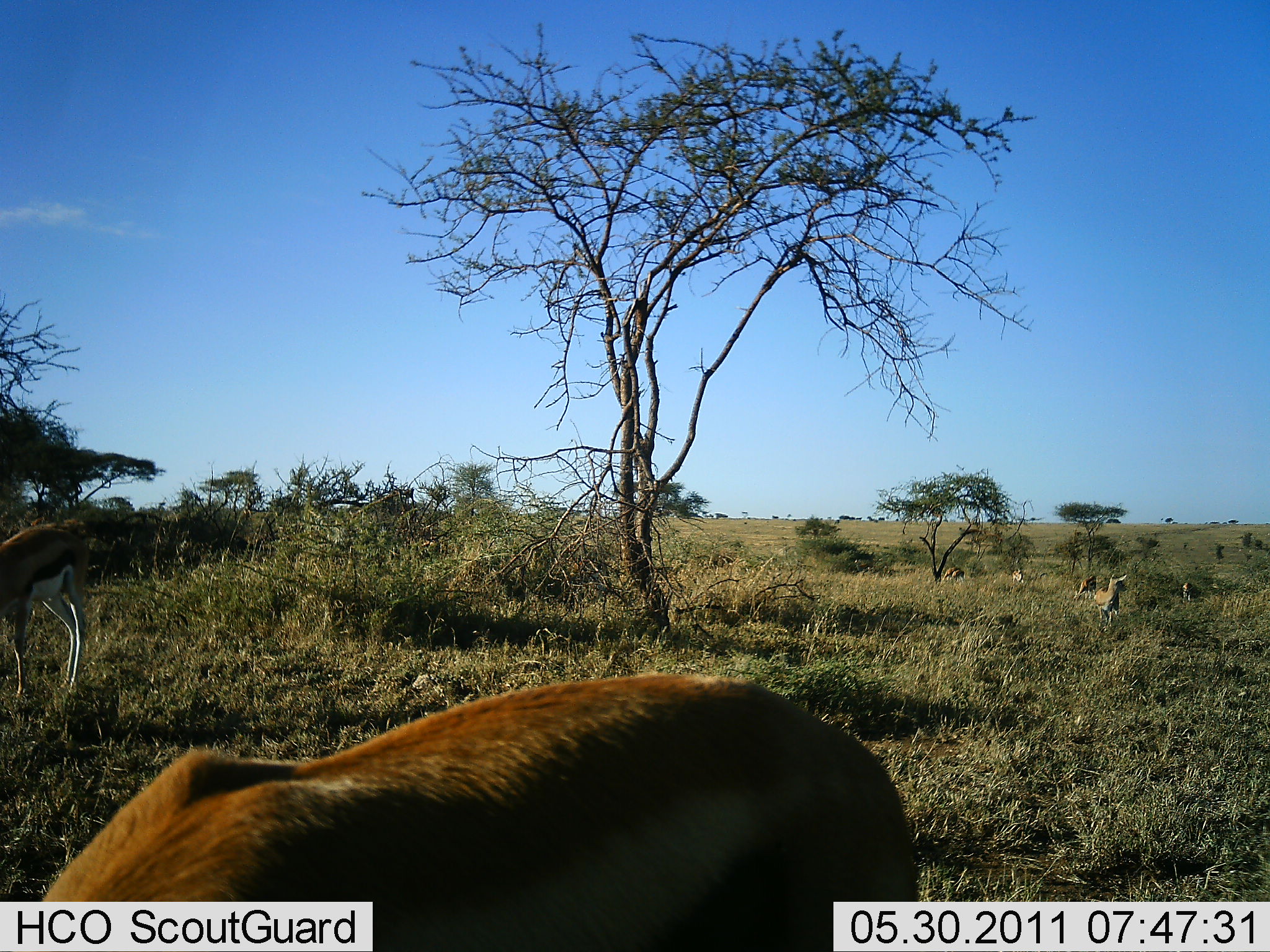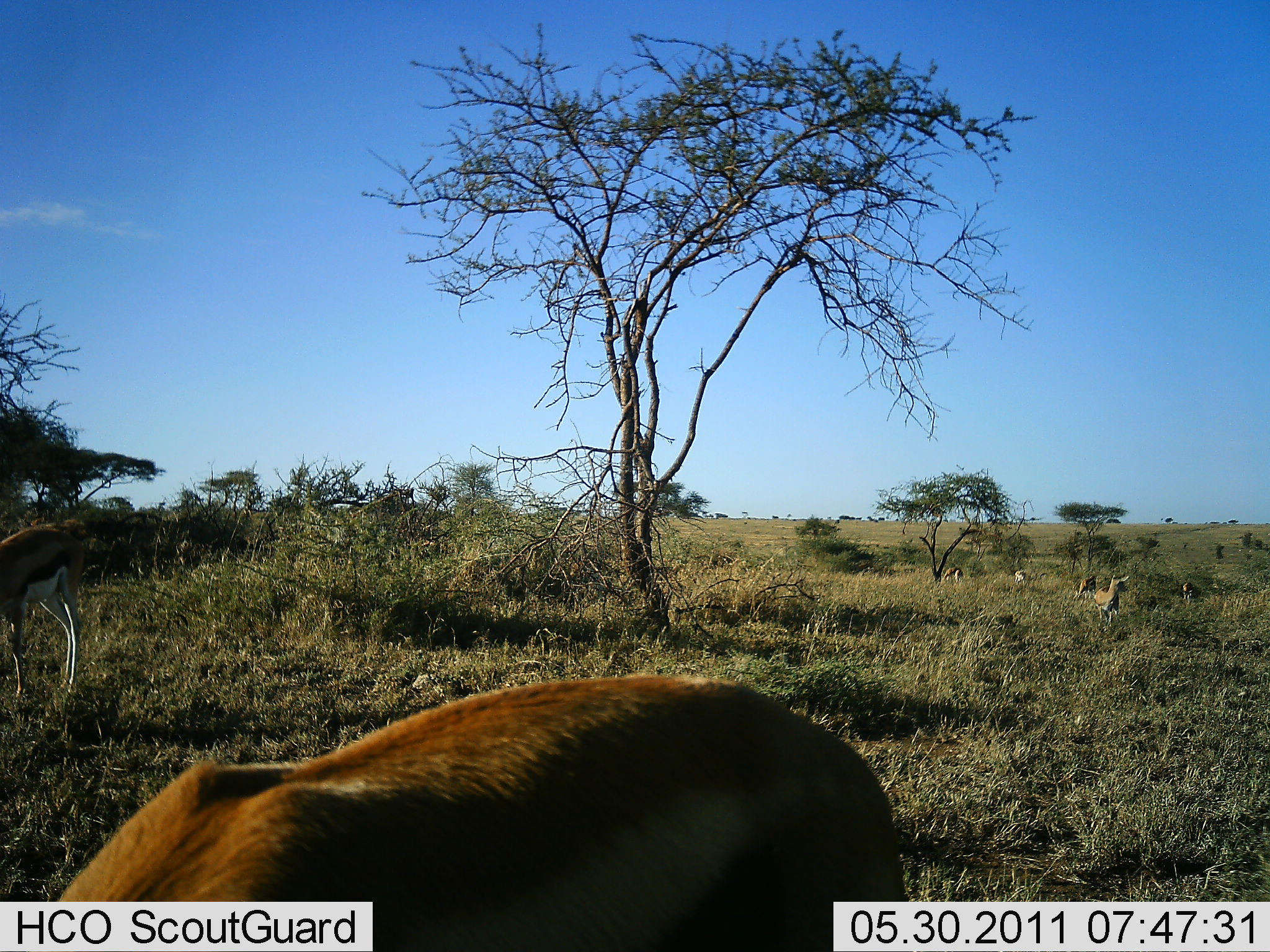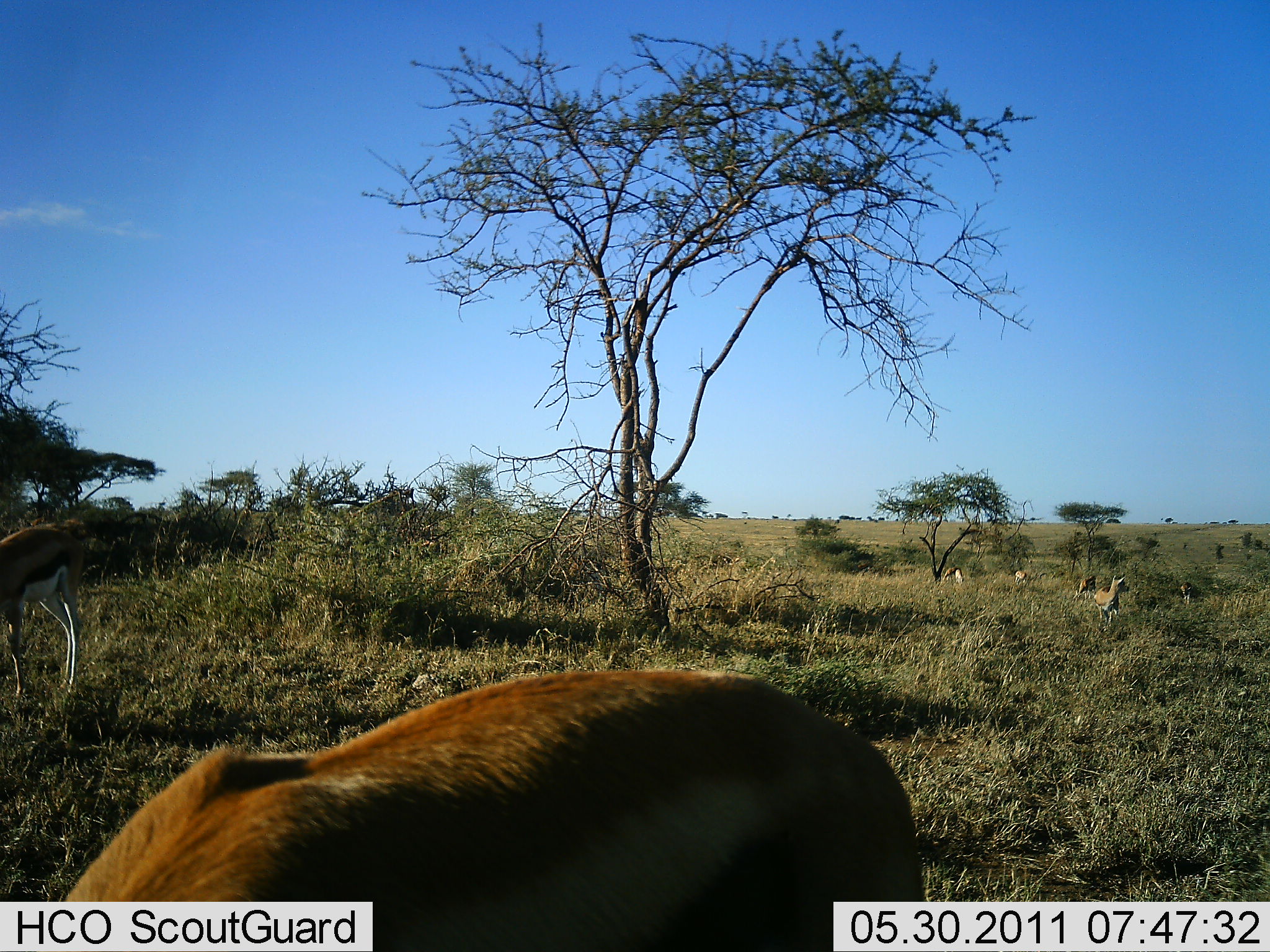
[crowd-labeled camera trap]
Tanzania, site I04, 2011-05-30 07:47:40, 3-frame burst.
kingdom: Animalia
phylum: Chordata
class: Mammalia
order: Artiodactyla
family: Bovidae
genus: Eudorcas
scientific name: Eudorcas thomsonii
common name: thomson's gazelle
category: gazellethomsons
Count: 7.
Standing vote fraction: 50%.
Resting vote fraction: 0%.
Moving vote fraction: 14%.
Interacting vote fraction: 0%.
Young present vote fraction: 0%.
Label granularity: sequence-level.